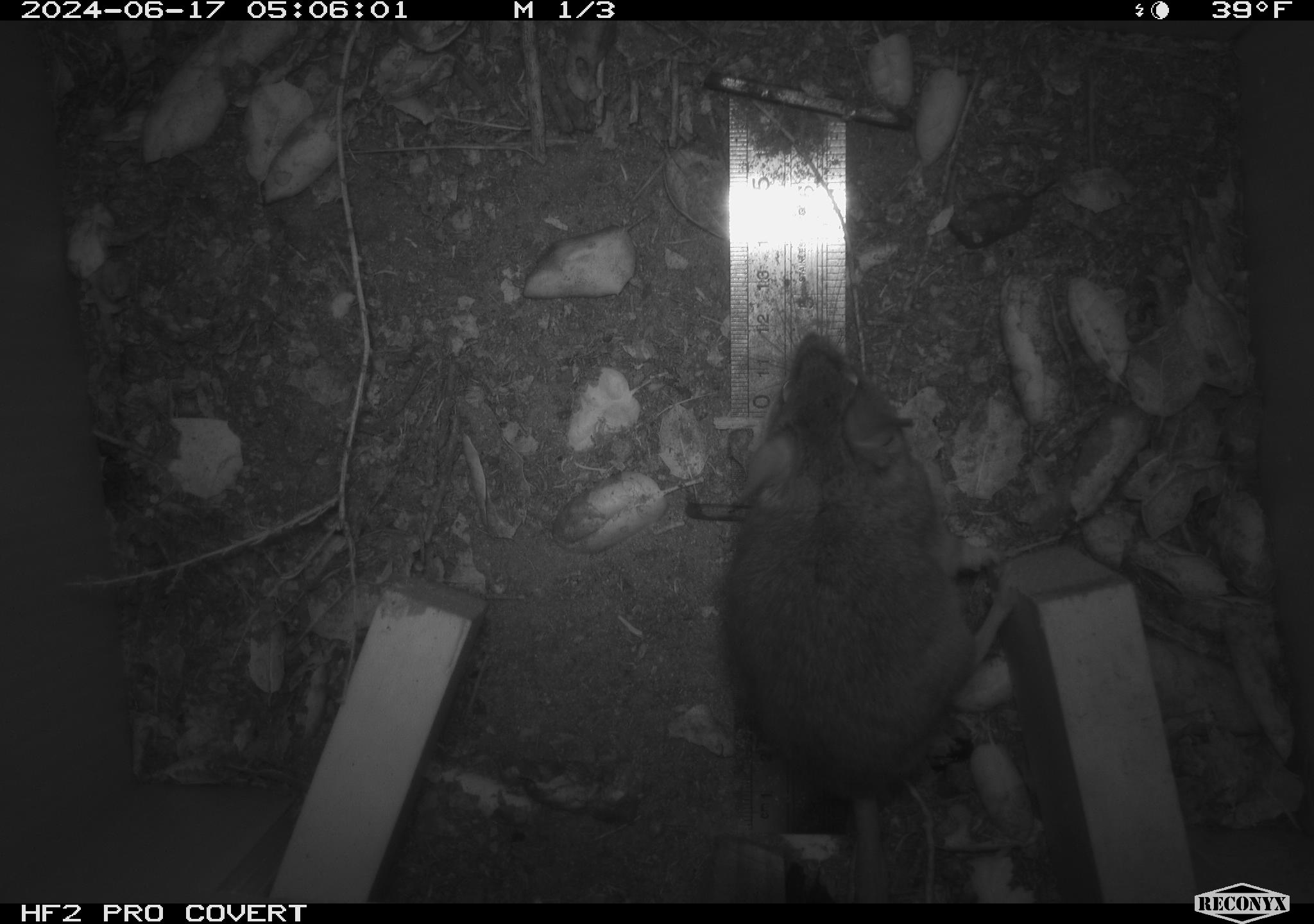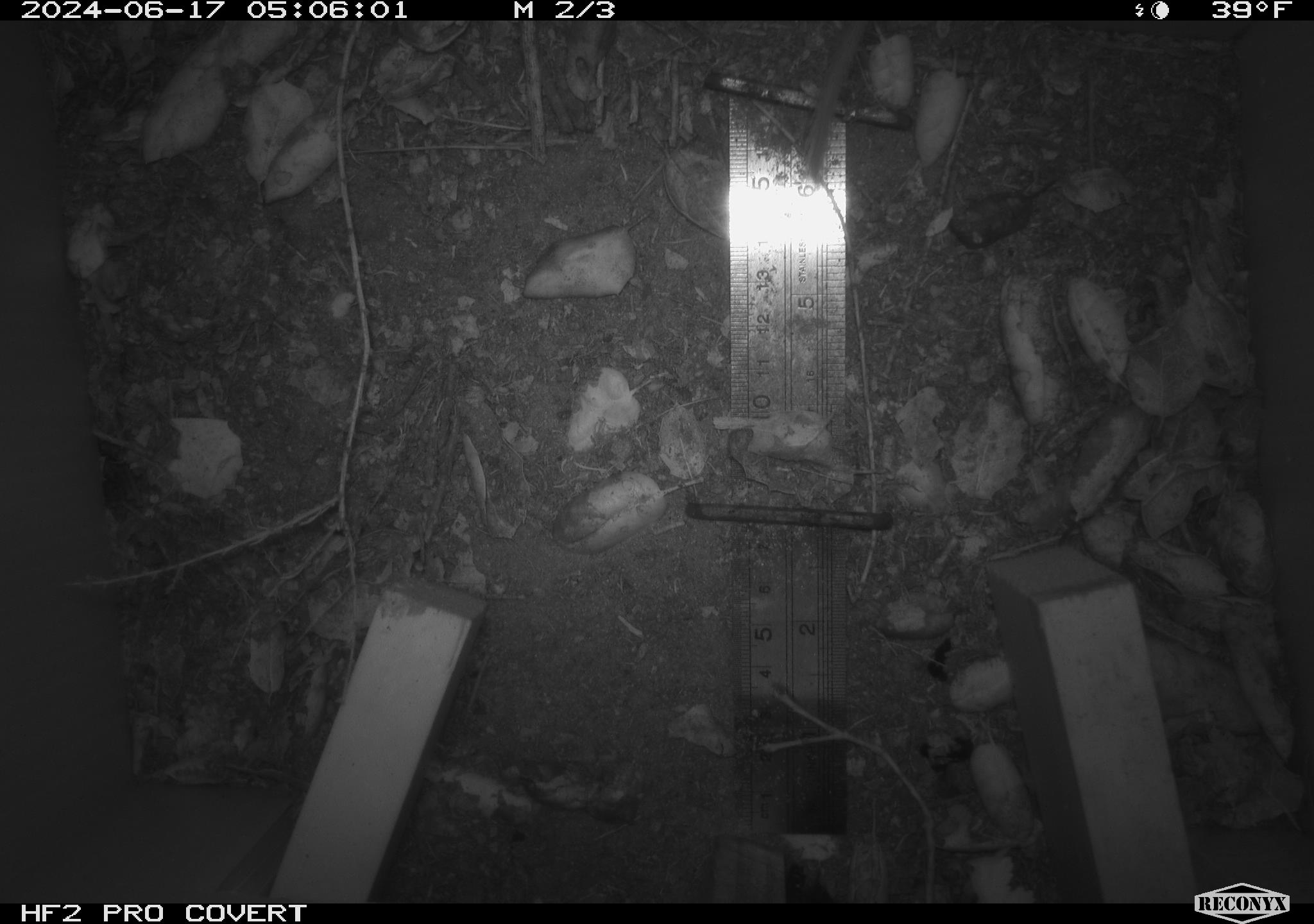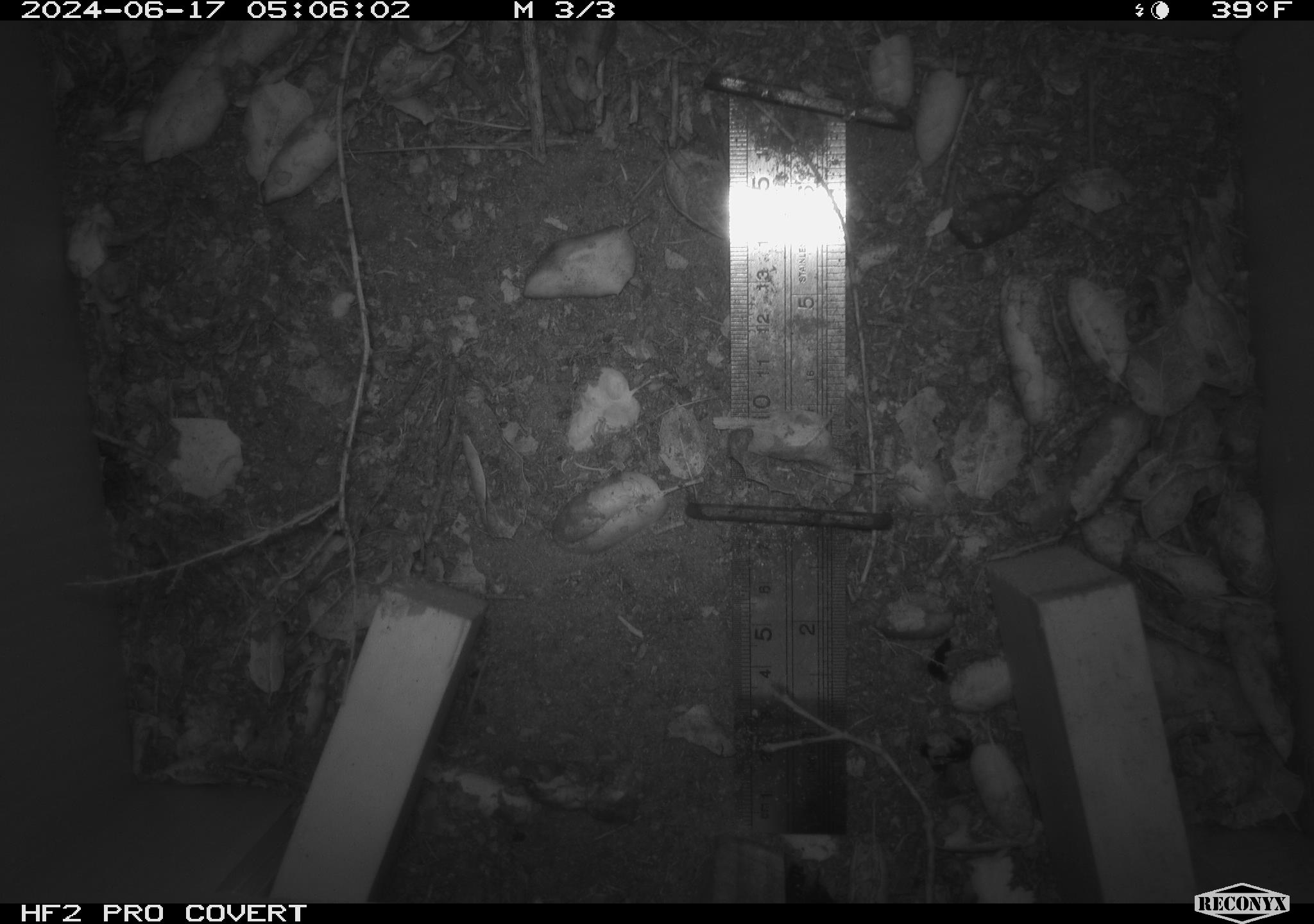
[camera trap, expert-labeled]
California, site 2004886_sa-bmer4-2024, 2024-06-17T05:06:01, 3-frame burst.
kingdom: Animalia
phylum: Chordata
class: Mammalia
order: Rodentia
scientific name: Rodentia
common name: woodrat or rat or mouse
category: woodrat or rat or mouse species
Woodrat or rat or mouse species (woodrat or rat or mouse) (Rodentia).